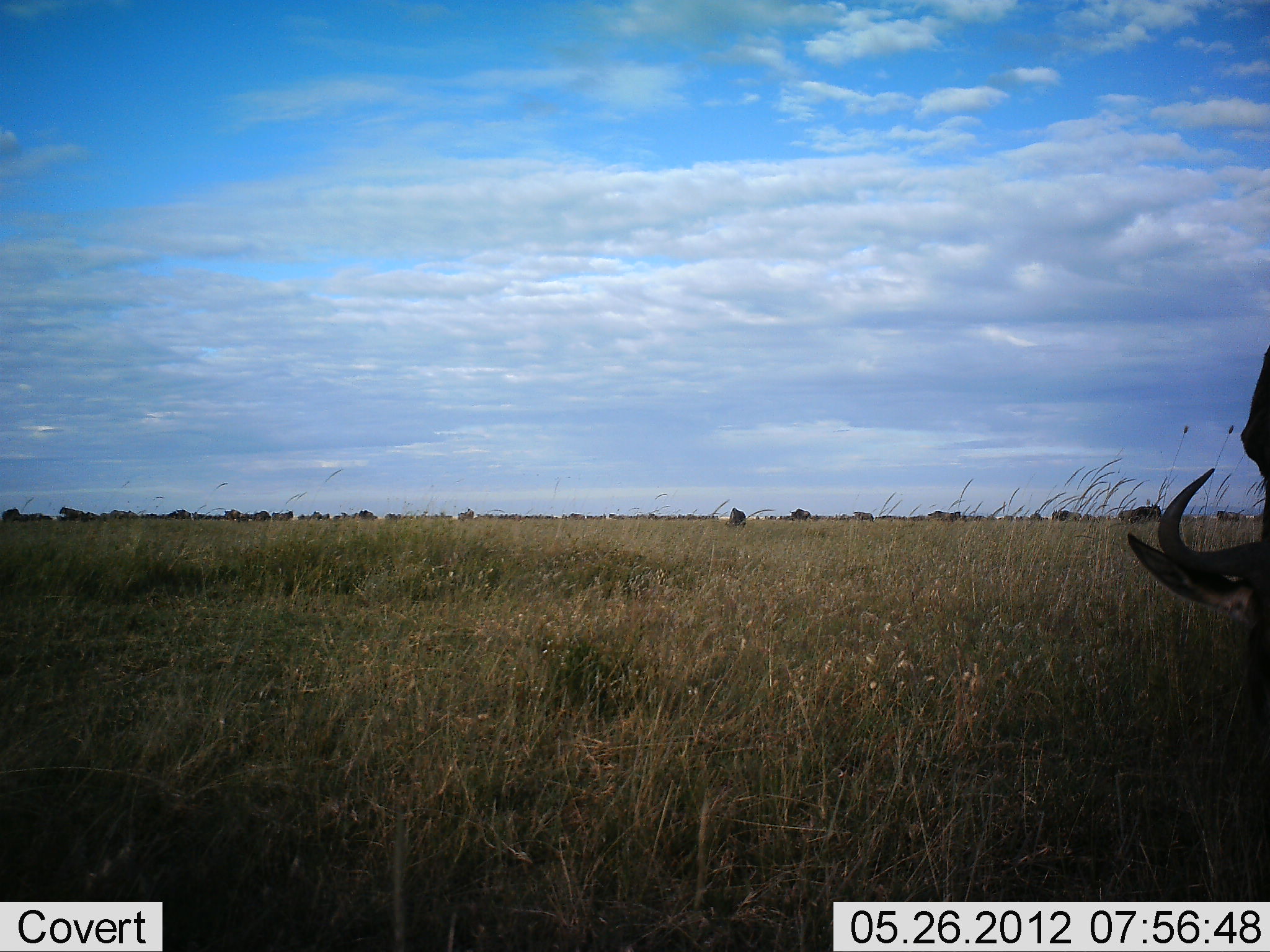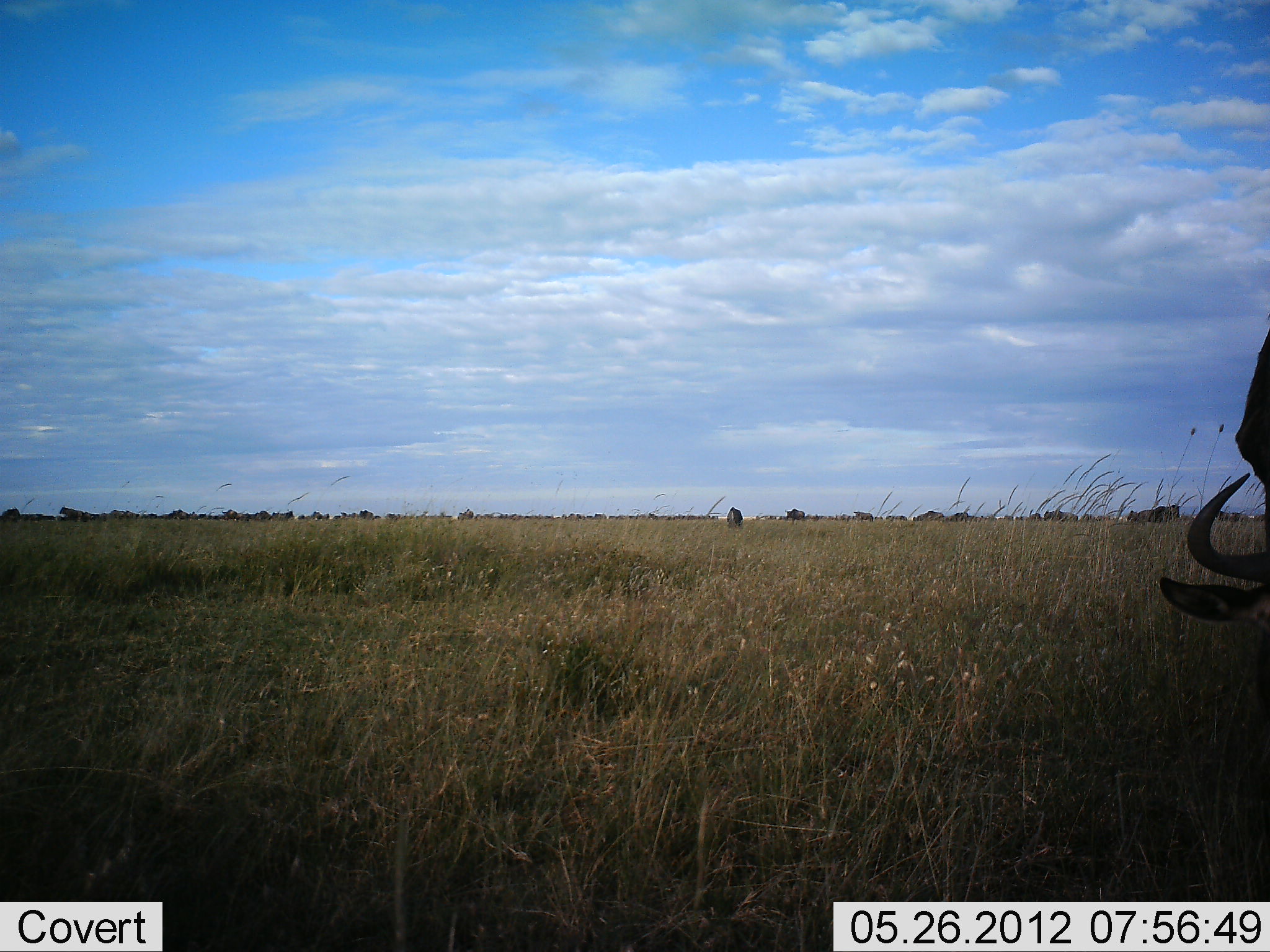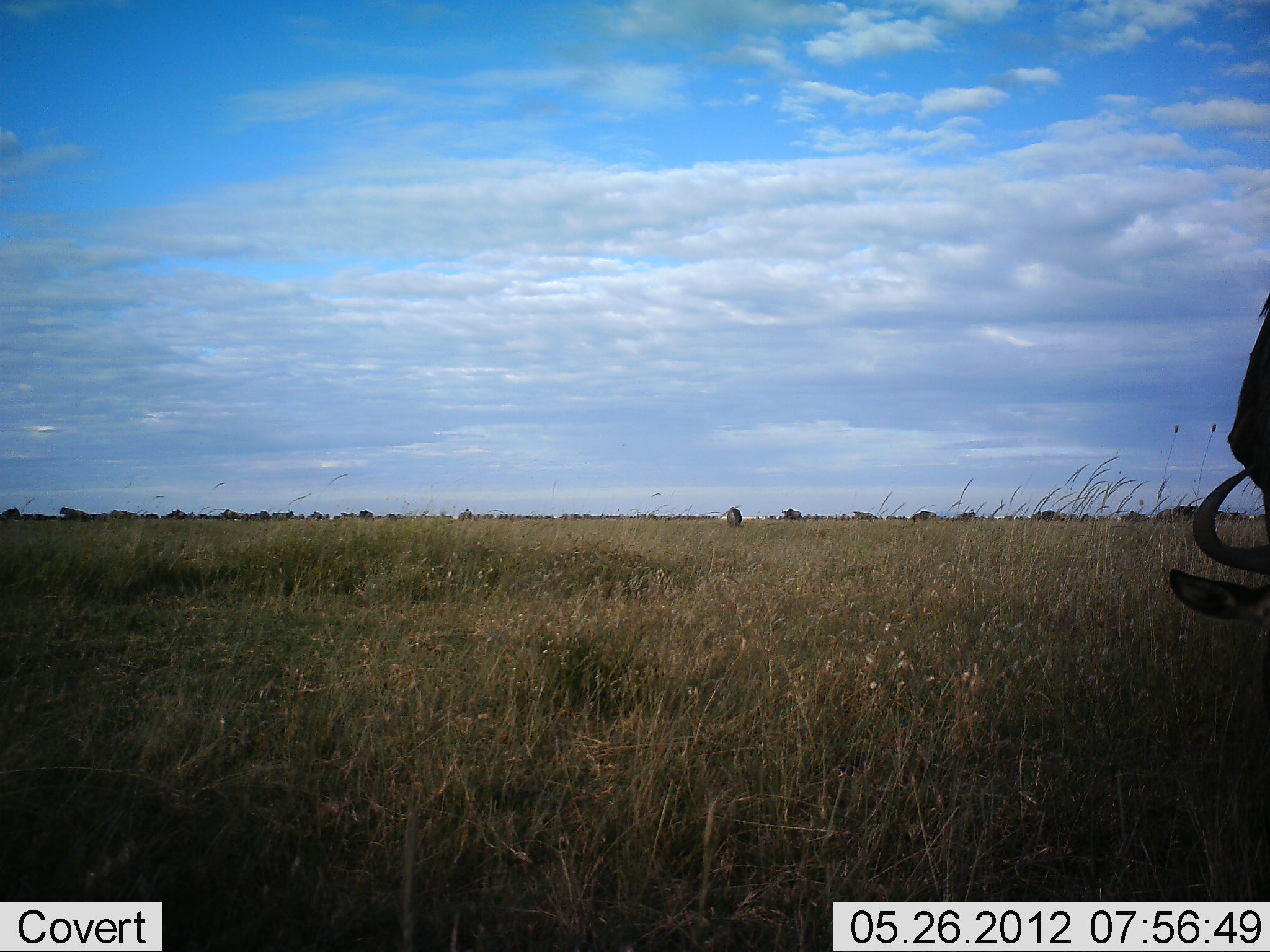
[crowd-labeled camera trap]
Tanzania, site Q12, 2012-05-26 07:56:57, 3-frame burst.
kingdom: Animalia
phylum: Chordata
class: Mammalia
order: Artiodactyla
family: Bovidae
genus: Connochaetes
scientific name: Connochaetes taurinus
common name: blue wildebeest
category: wildebeest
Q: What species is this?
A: Wildebeest (blue wildebeest) (Connochaetes taurinus).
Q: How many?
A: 11-50.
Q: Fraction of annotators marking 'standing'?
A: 36%.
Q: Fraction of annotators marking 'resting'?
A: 0%.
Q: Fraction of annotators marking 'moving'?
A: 45%.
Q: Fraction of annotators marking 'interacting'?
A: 0%.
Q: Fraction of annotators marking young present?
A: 0%.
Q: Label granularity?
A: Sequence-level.